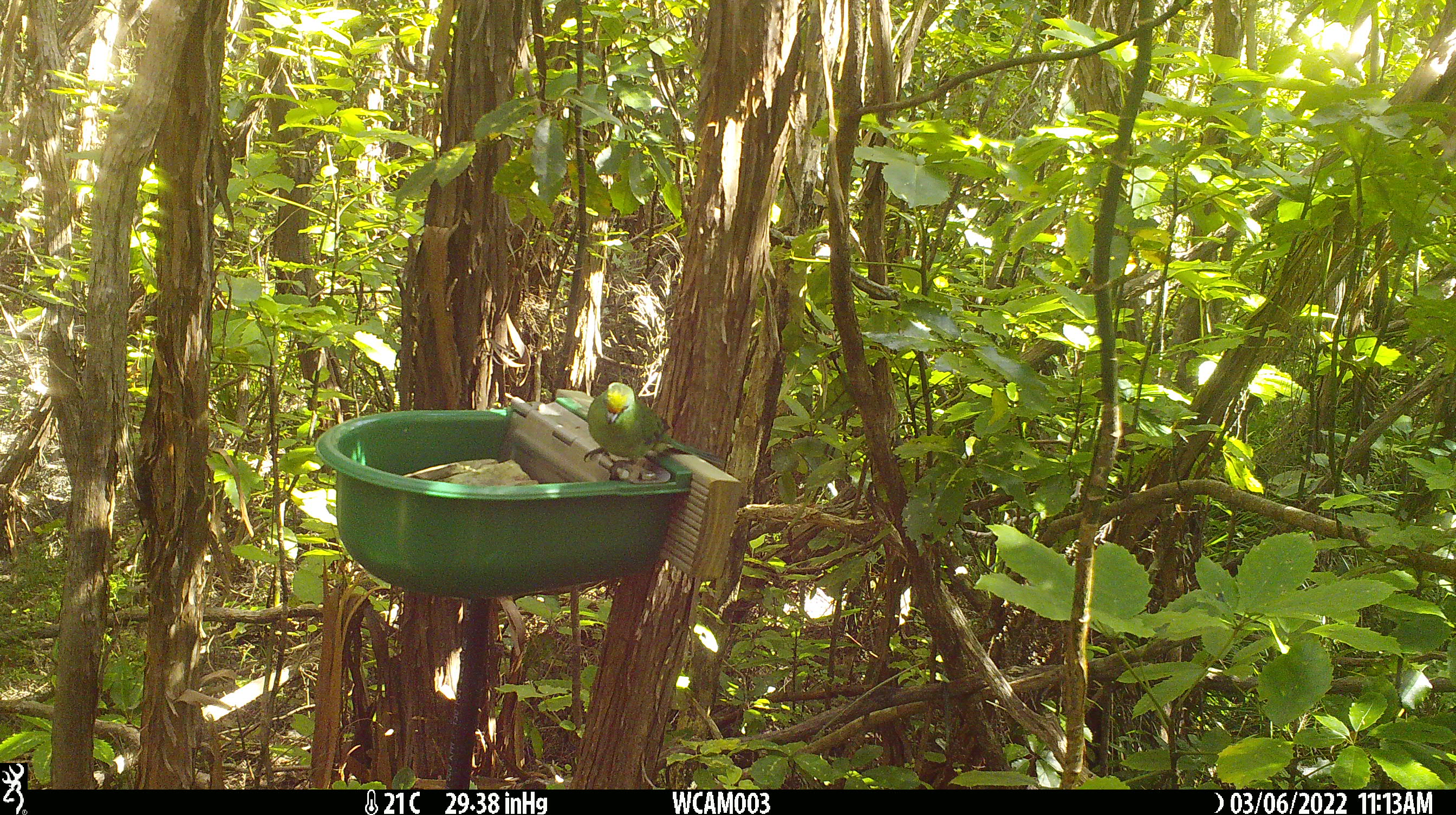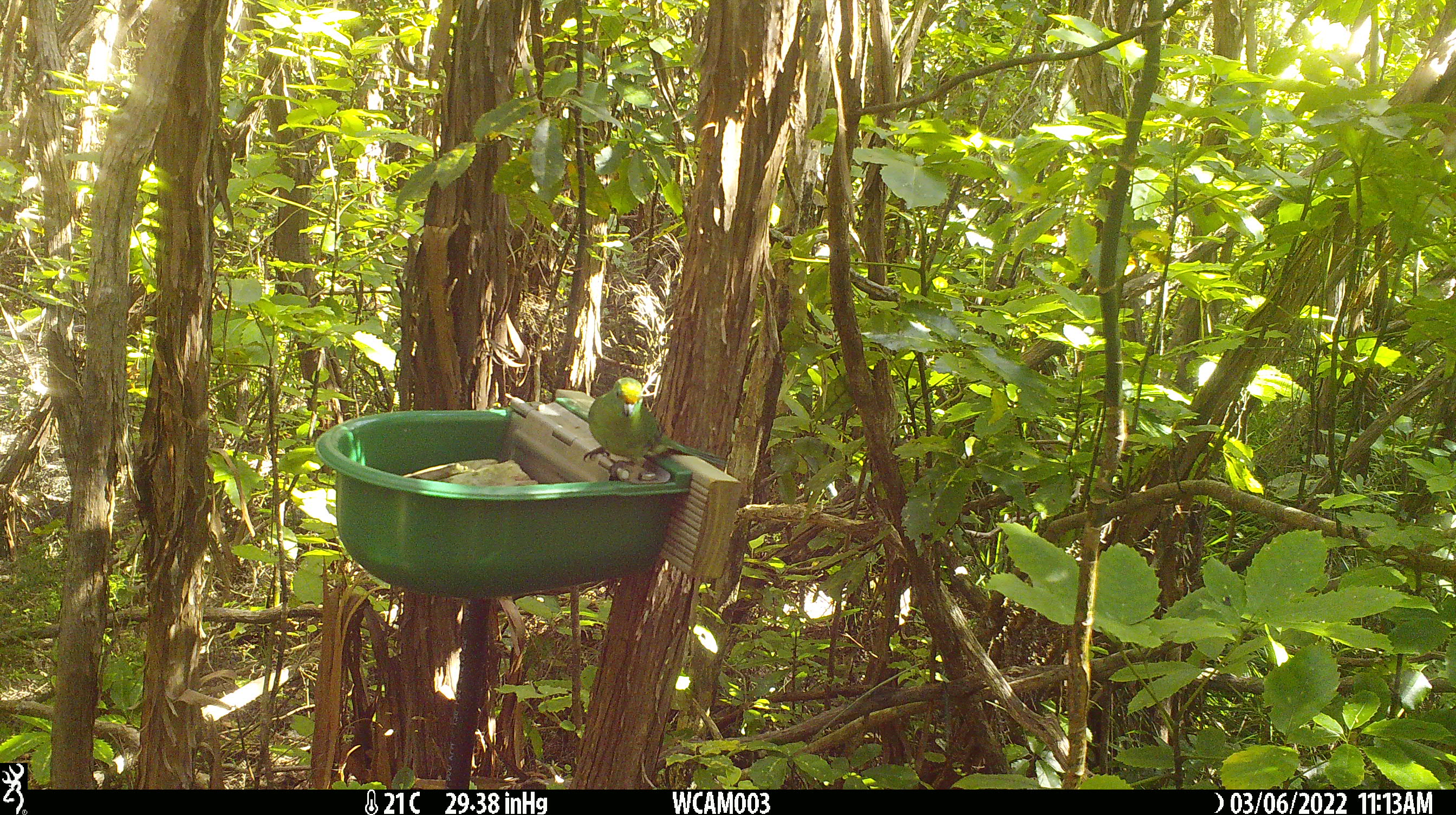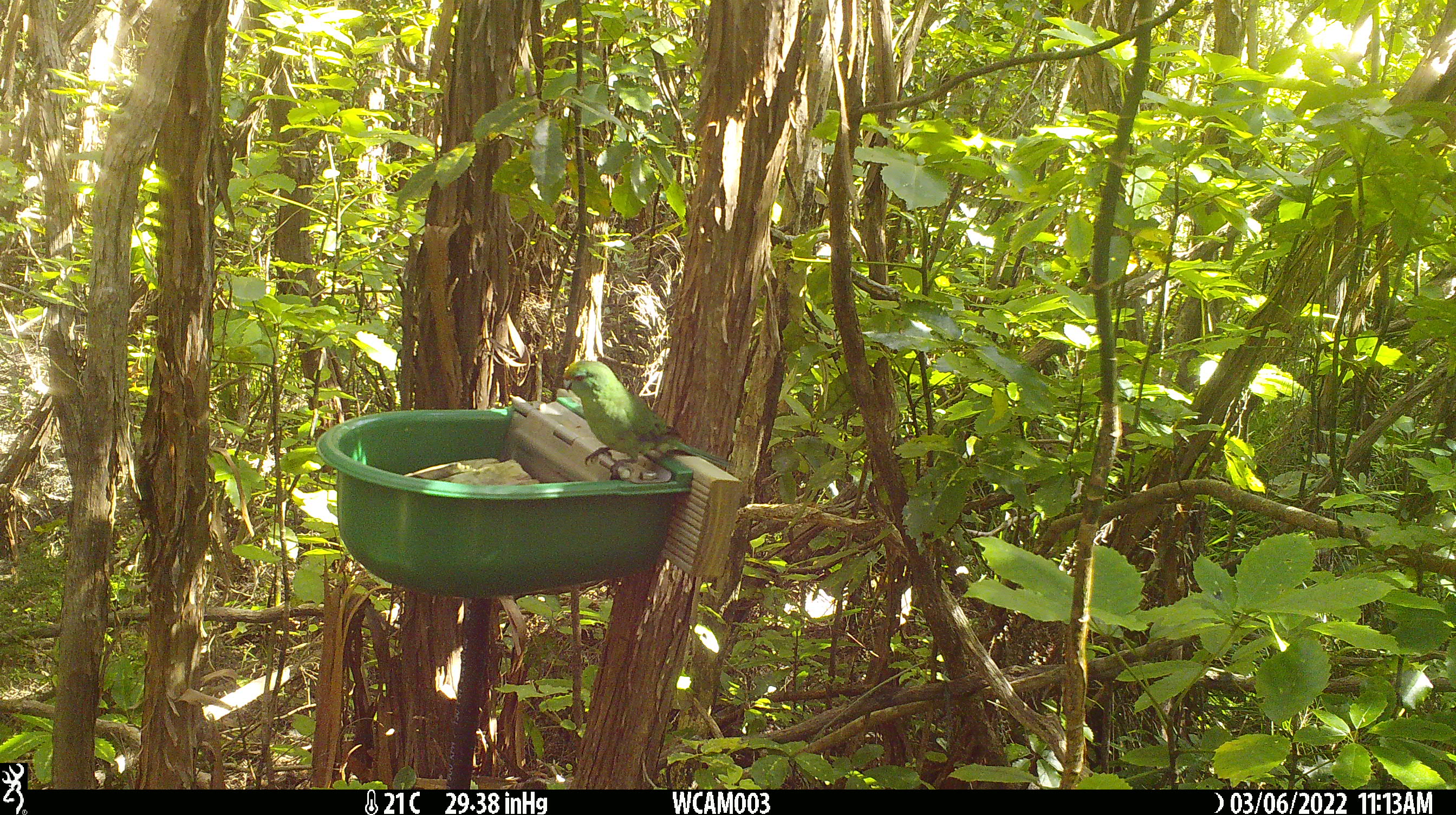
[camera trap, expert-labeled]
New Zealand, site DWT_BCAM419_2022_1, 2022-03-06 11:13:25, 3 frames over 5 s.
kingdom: Animalia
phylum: Chordata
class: Aves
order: Psittaciformes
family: Psittaculidae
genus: Cyanoramphus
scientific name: Cyanoramphus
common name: parakeet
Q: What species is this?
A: Parakeet (Cyanoramphus).